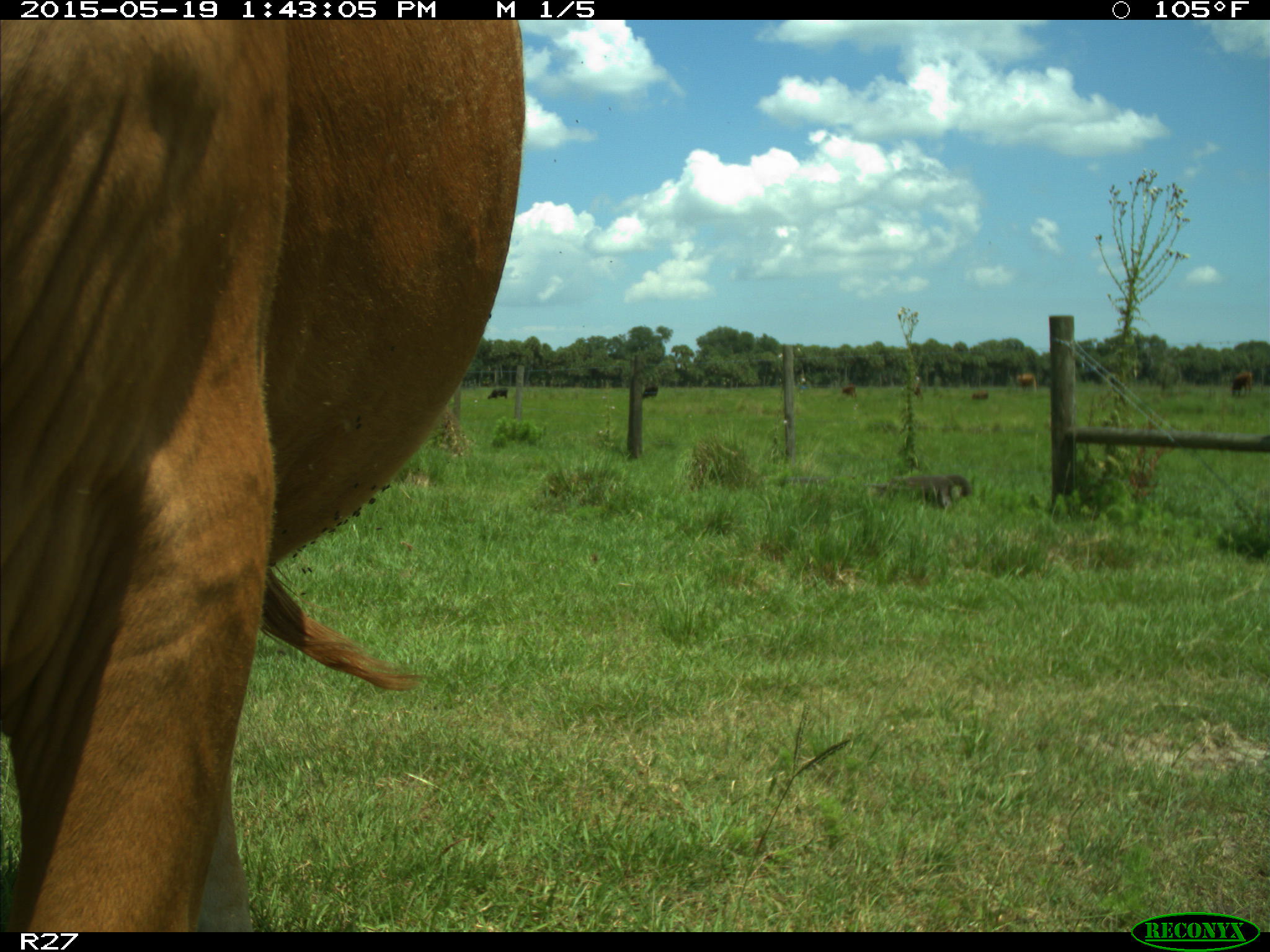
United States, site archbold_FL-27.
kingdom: Animalia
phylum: Chordata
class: Mammalia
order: Artiodactyla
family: Bovidae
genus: Bos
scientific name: Bos taurus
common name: domestic cow